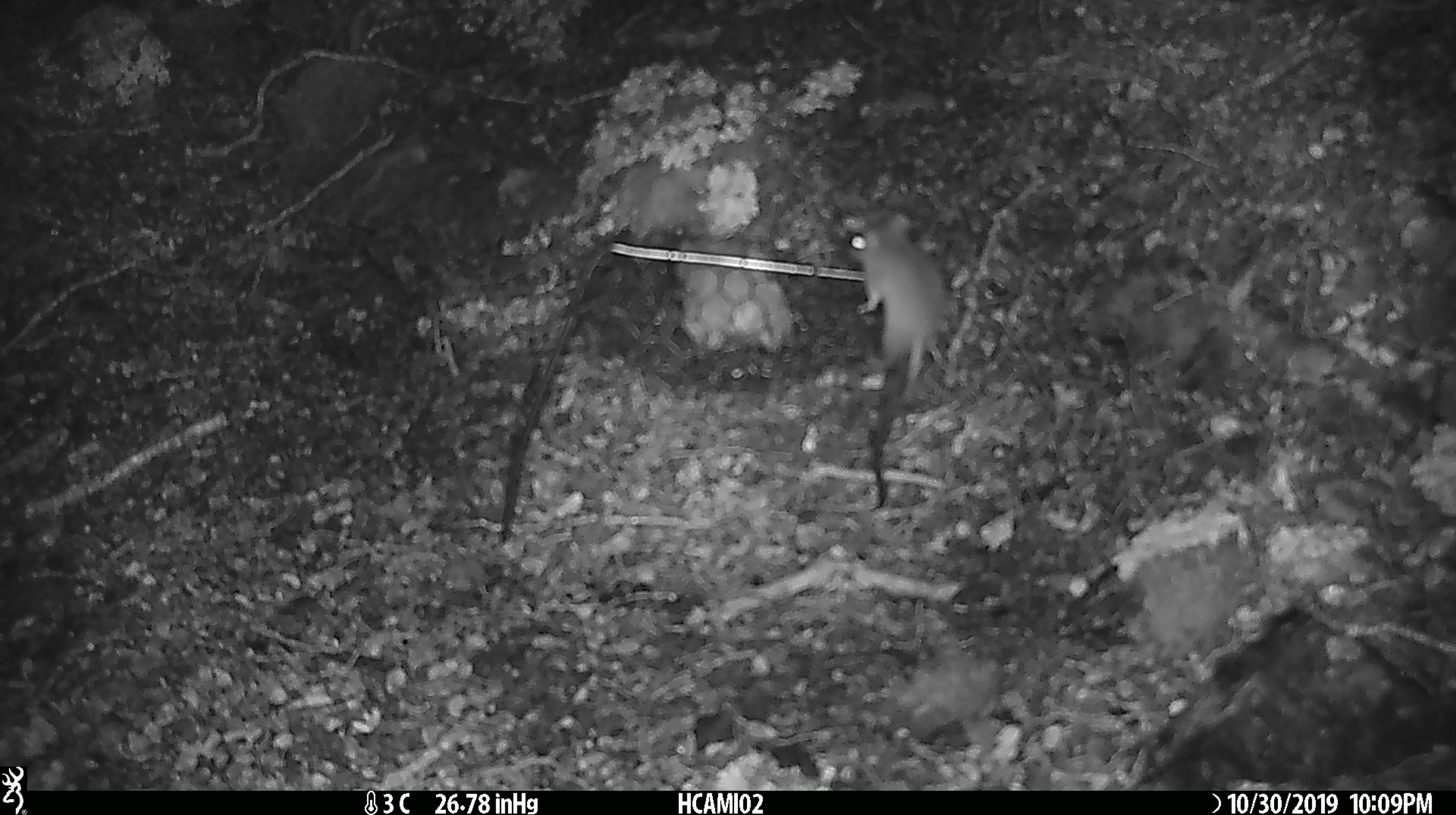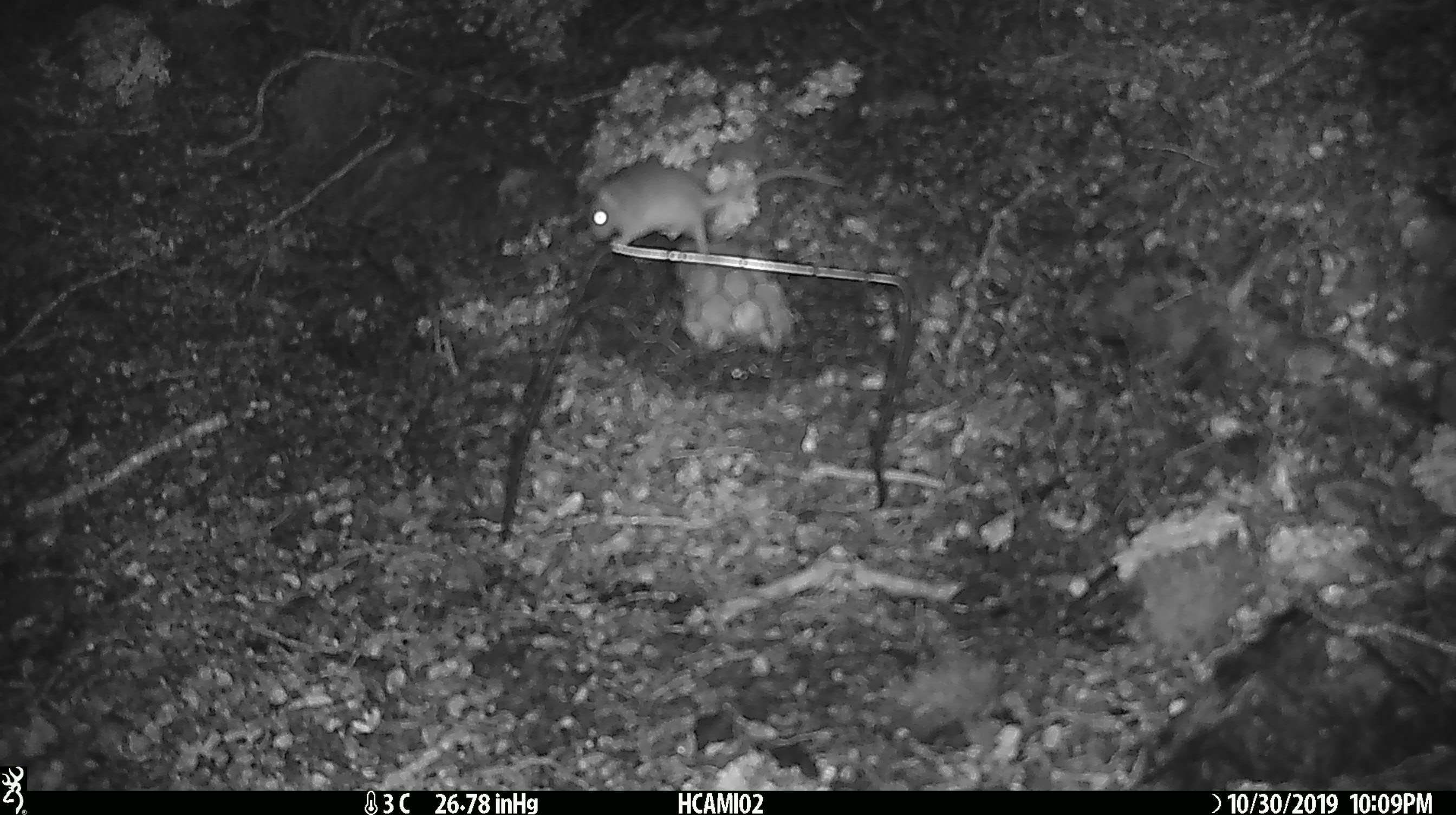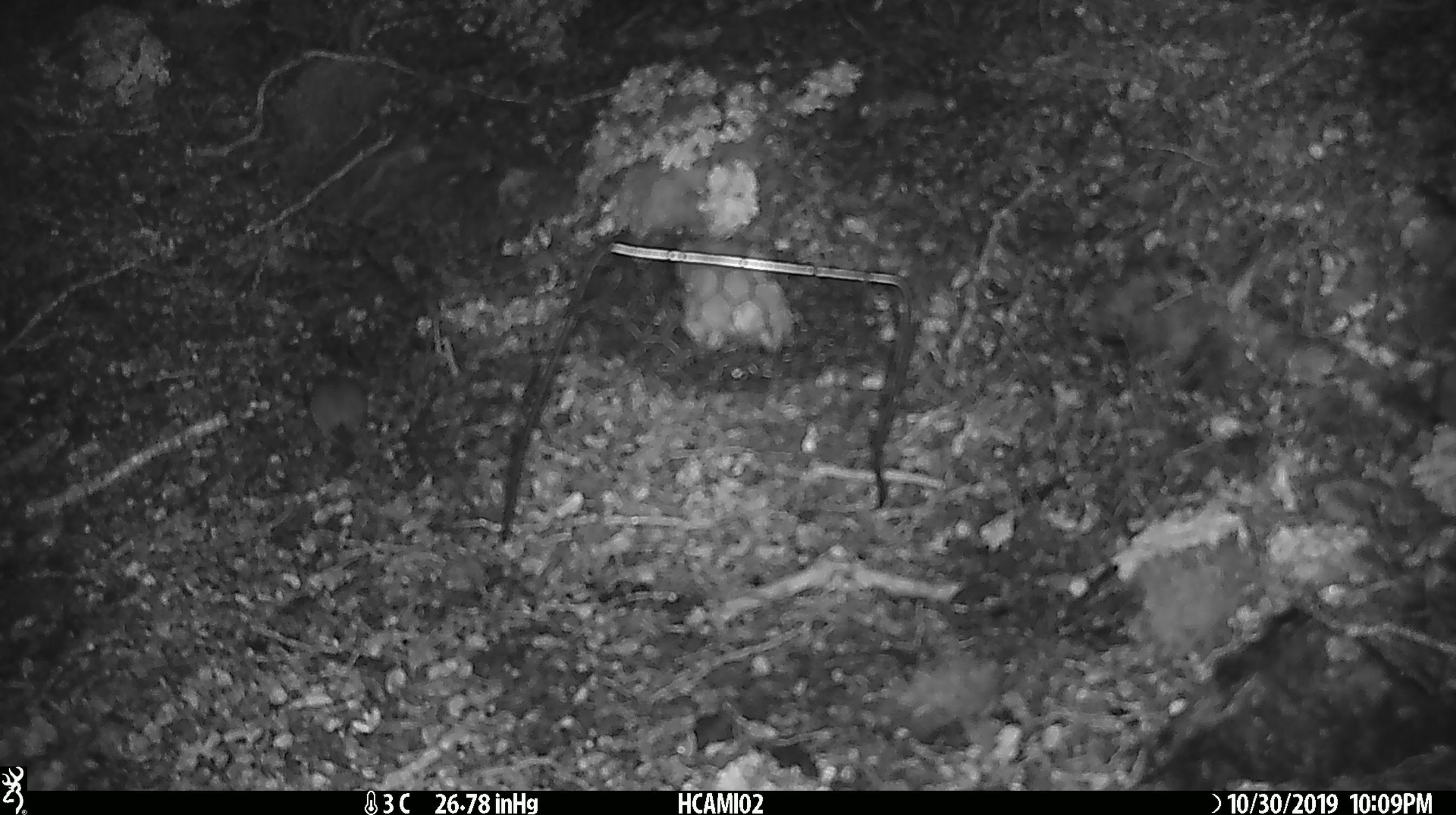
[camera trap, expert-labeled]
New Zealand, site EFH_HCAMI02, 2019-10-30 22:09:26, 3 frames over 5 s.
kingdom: Animalia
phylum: Chordata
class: Mammalia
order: Rodentia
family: Muridae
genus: Mus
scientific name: Mus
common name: mouse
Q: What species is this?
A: Mouse (Mus).